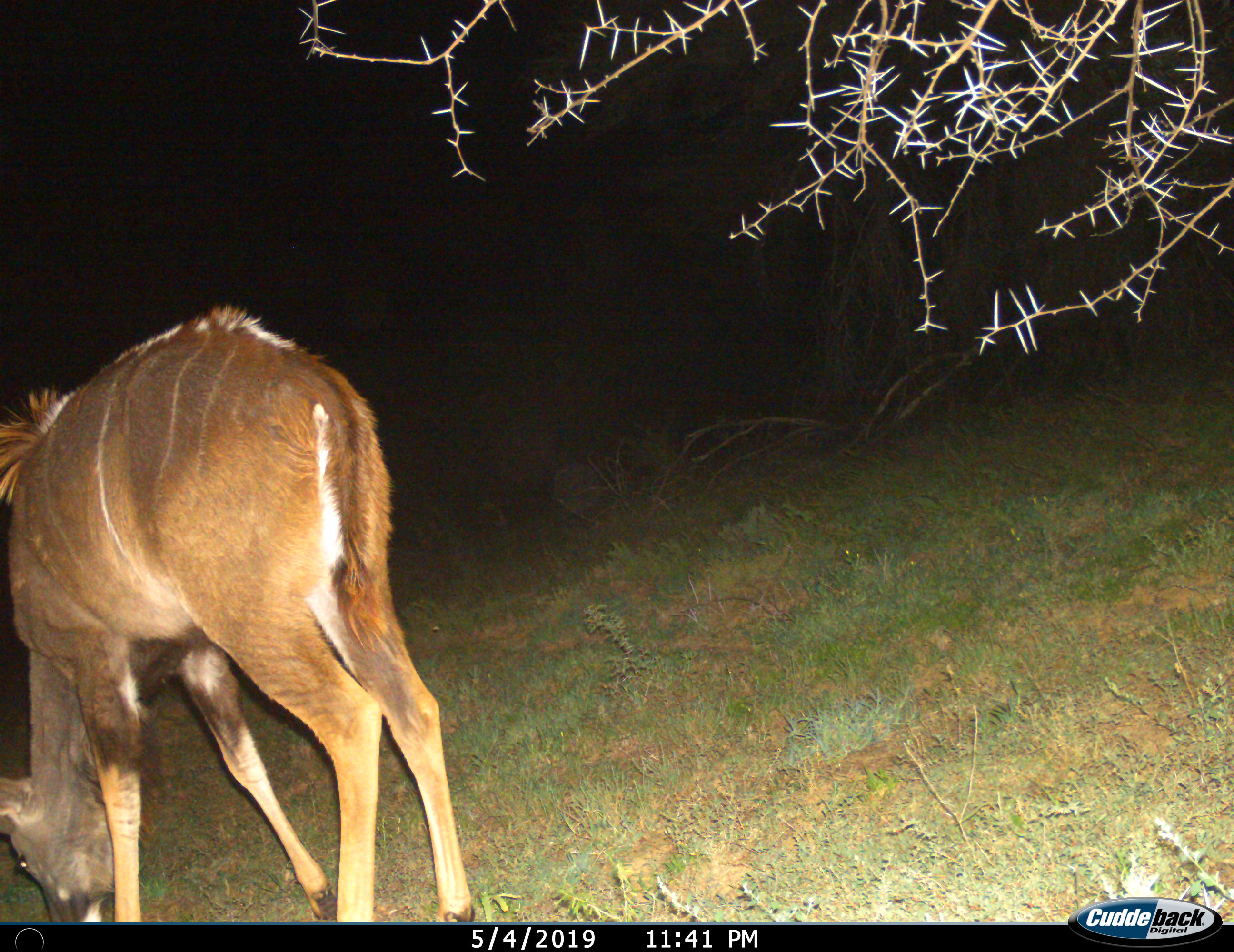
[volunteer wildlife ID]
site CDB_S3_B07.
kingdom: Animalia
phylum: Chordata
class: Mammalia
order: Artiodactyla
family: Bovidae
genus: Tragelaphus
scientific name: Tragelaphus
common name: kudu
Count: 1.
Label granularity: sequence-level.